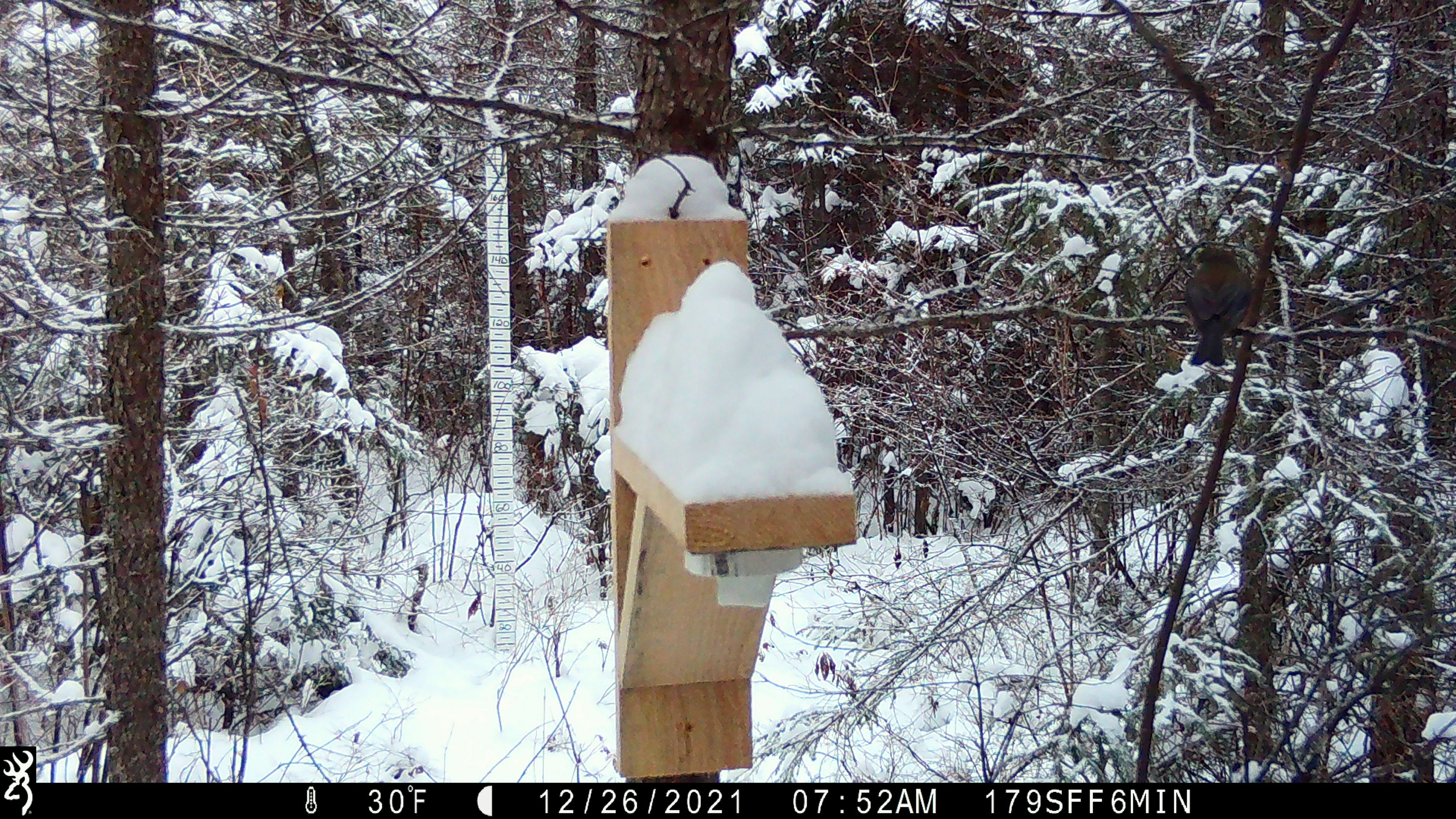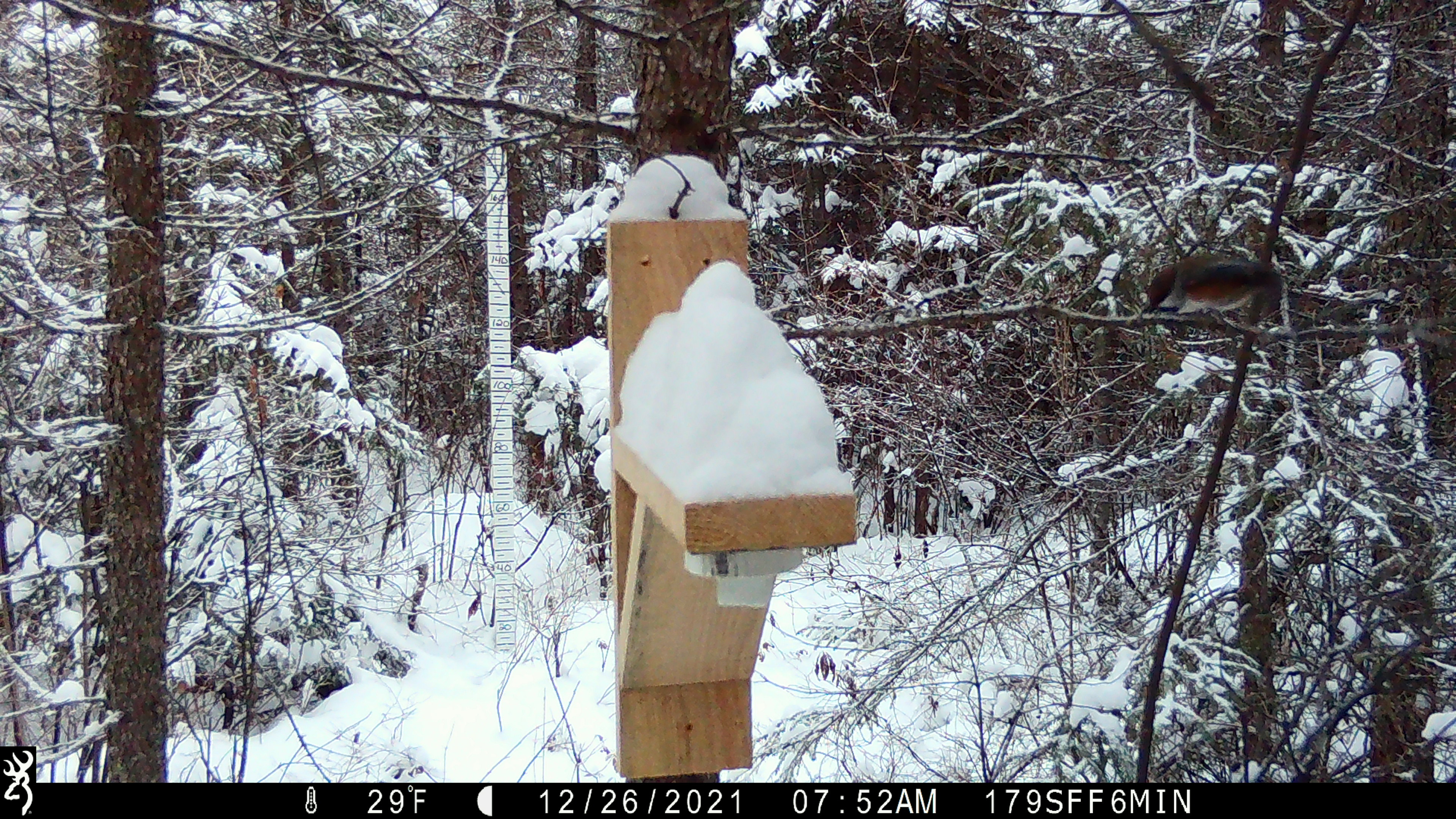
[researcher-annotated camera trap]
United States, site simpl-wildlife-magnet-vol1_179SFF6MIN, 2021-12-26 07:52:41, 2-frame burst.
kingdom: Animalia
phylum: Chordata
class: Aves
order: Passeriformes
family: Paridae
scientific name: Paridae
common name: chickadee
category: chickadee sp.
Chickadee sp. (chickadee) (Paridae).